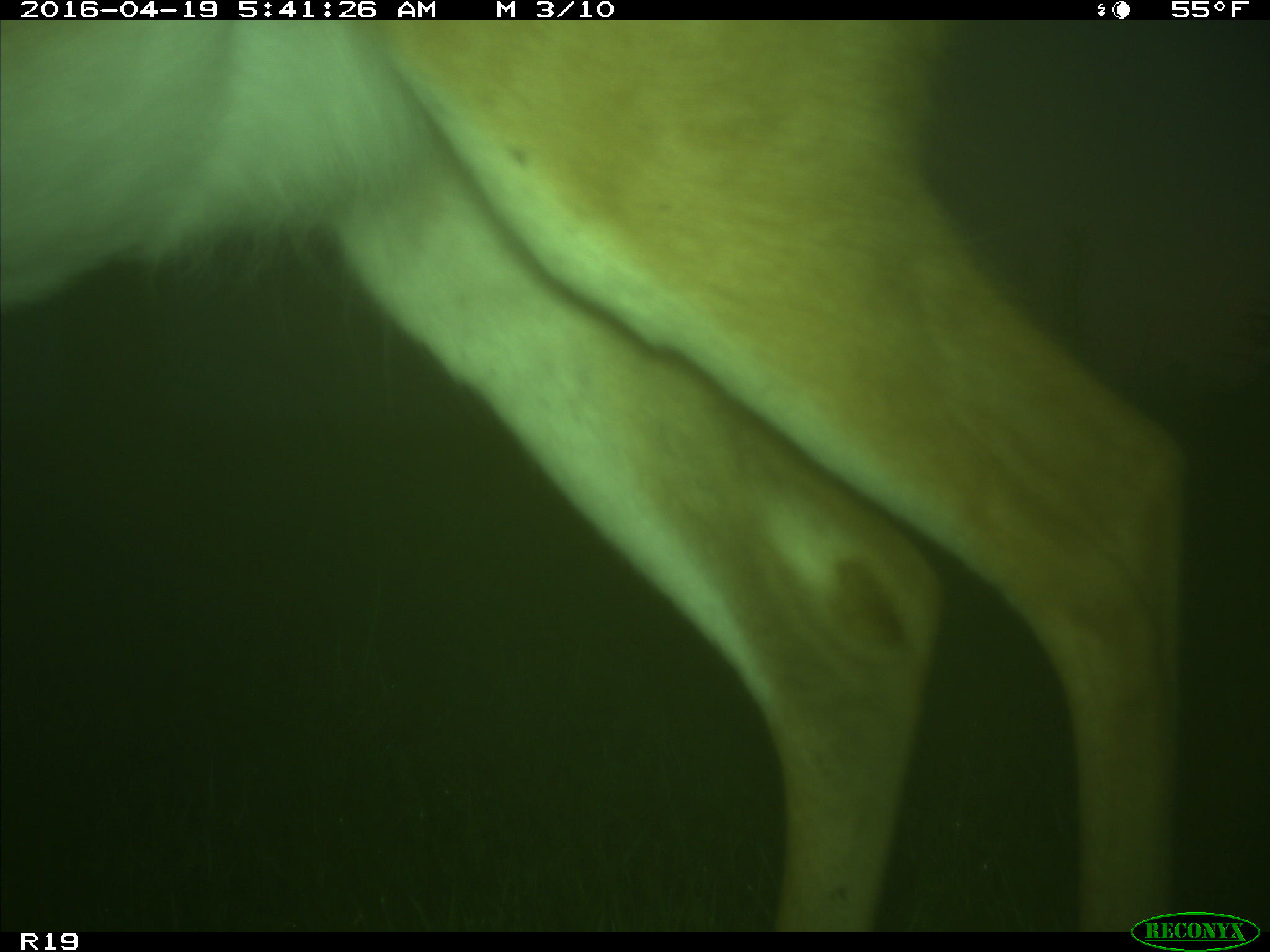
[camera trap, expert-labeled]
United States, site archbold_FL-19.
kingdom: Animalia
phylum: Chordata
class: Mammalia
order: Artiodactyla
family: Cervidae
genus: Odocoileus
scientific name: Odocoileus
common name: deer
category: unidentified deer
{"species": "unidentified deer (deer) (Odocoileus)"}